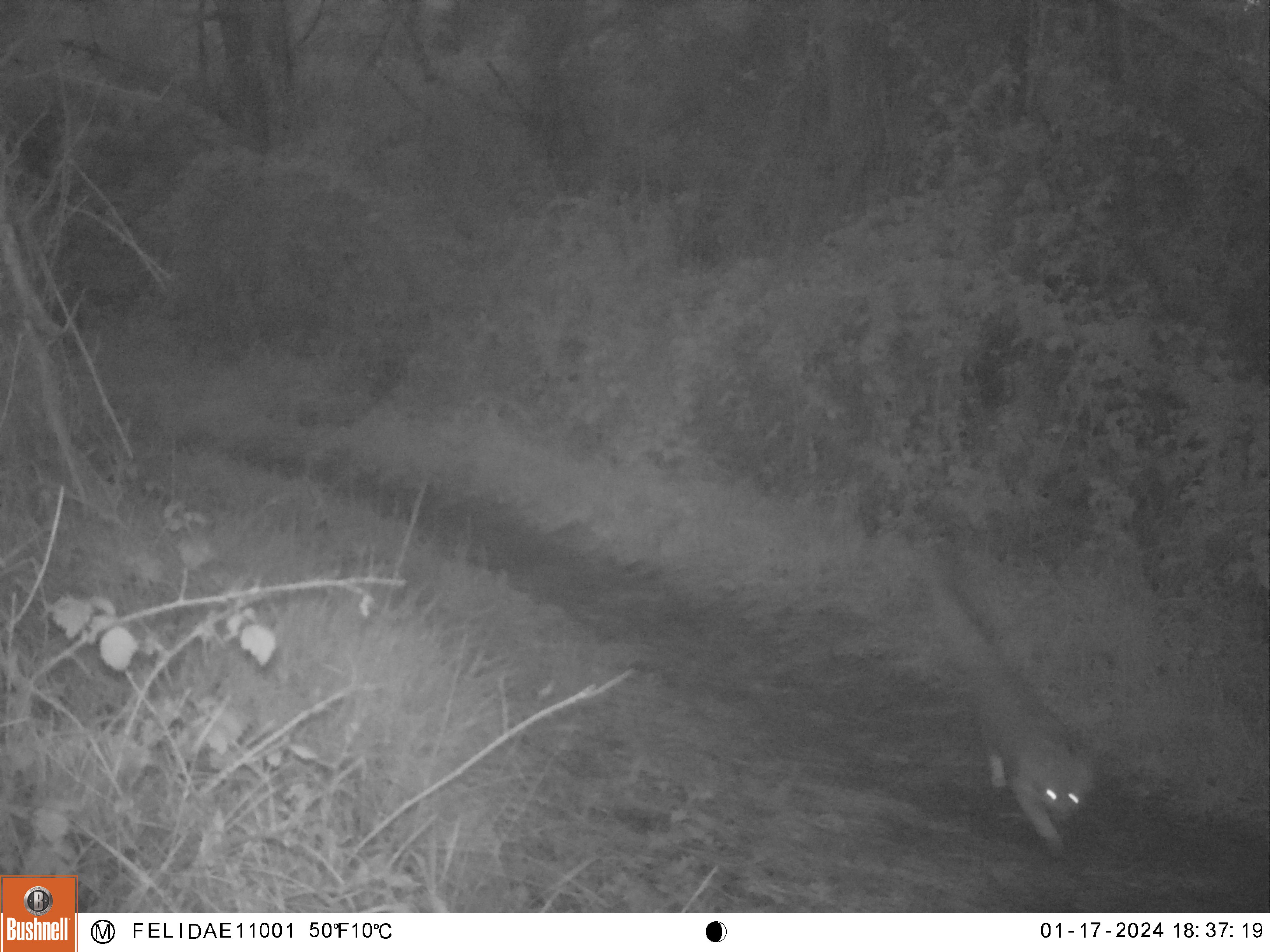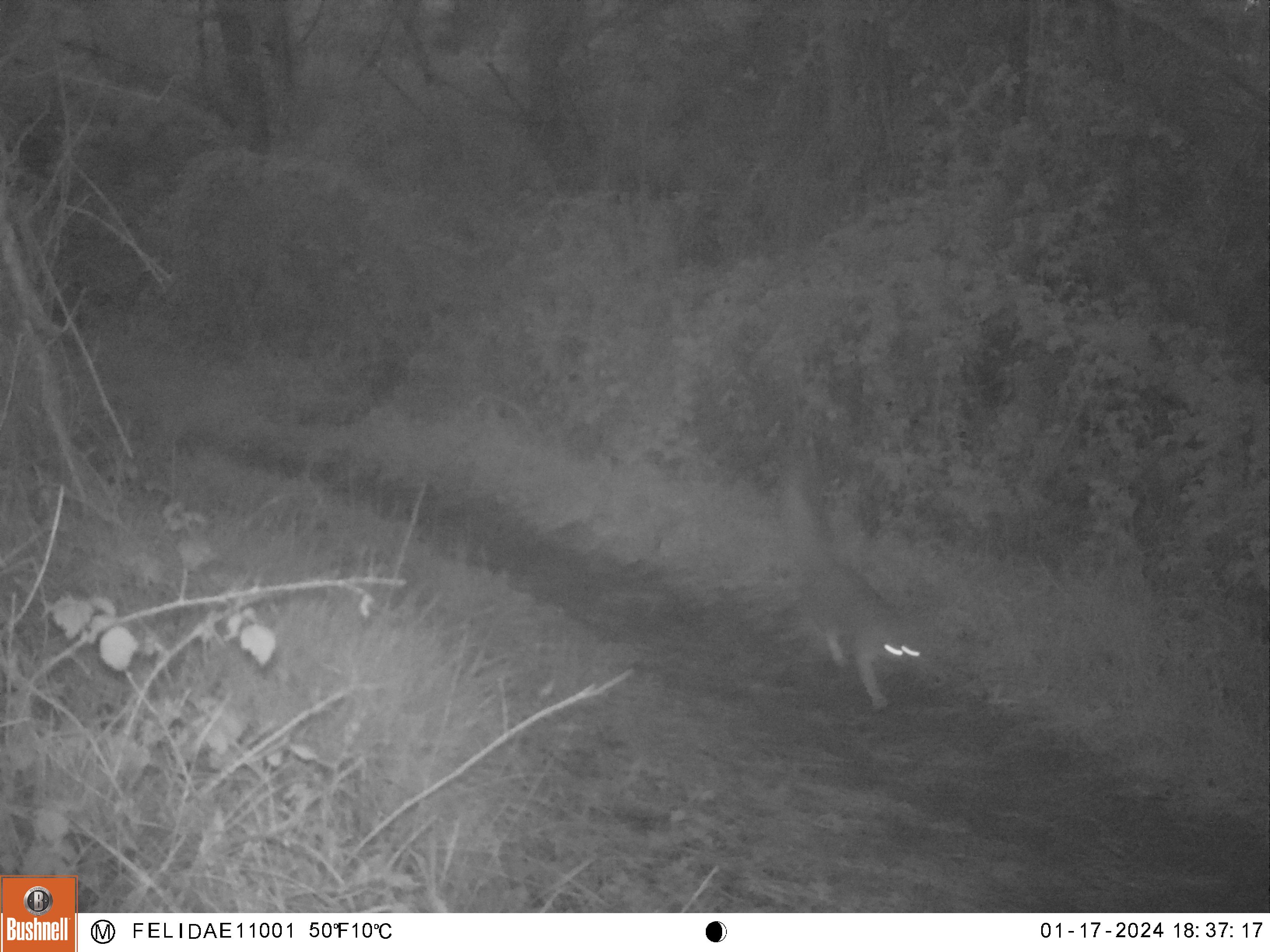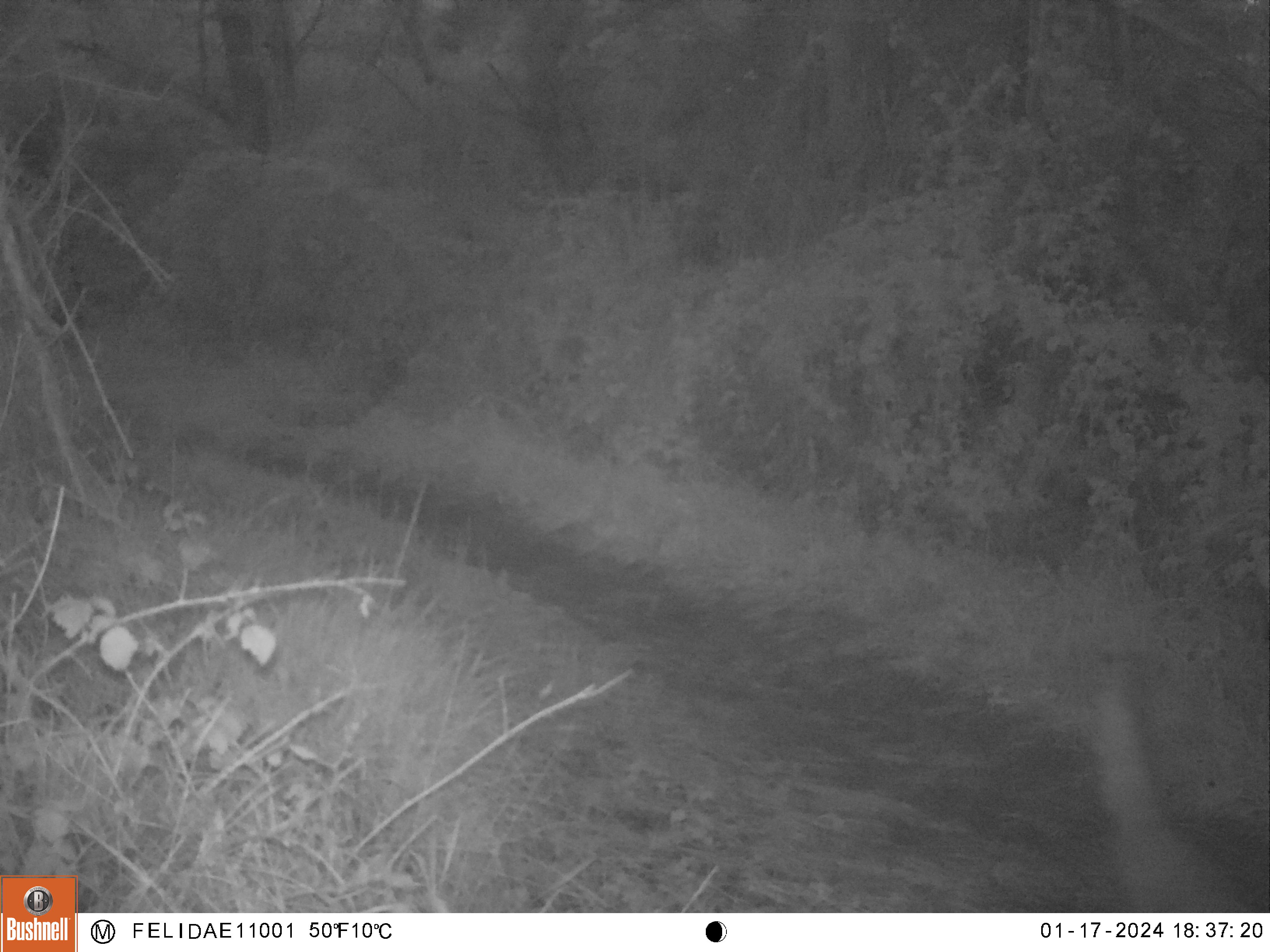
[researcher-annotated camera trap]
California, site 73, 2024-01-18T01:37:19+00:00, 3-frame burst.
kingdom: Animalia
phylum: Chordata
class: Mammalia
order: Carnivora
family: Canidae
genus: Urocyon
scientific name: Urocyon cinereoargenteus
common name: gray fox